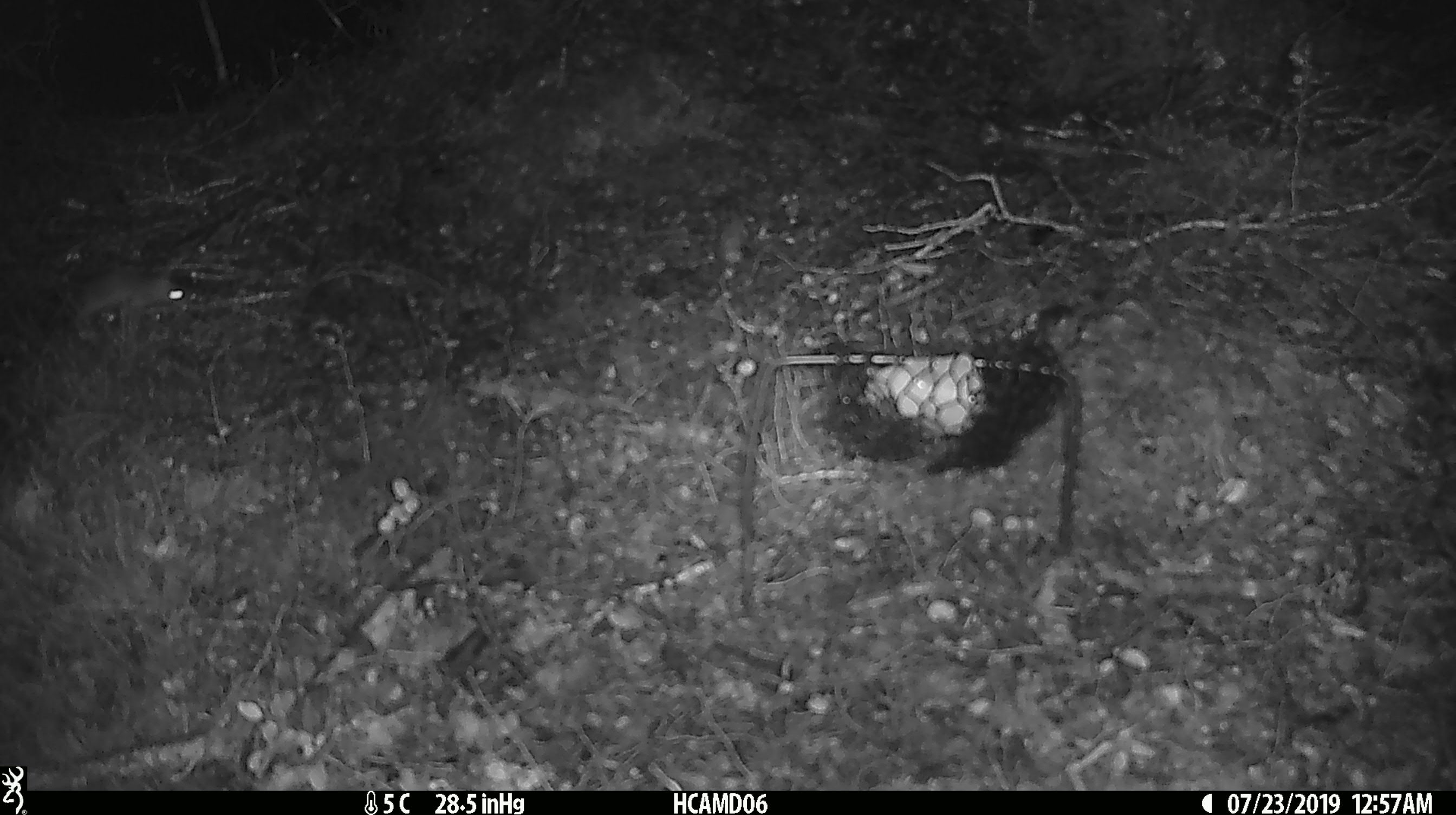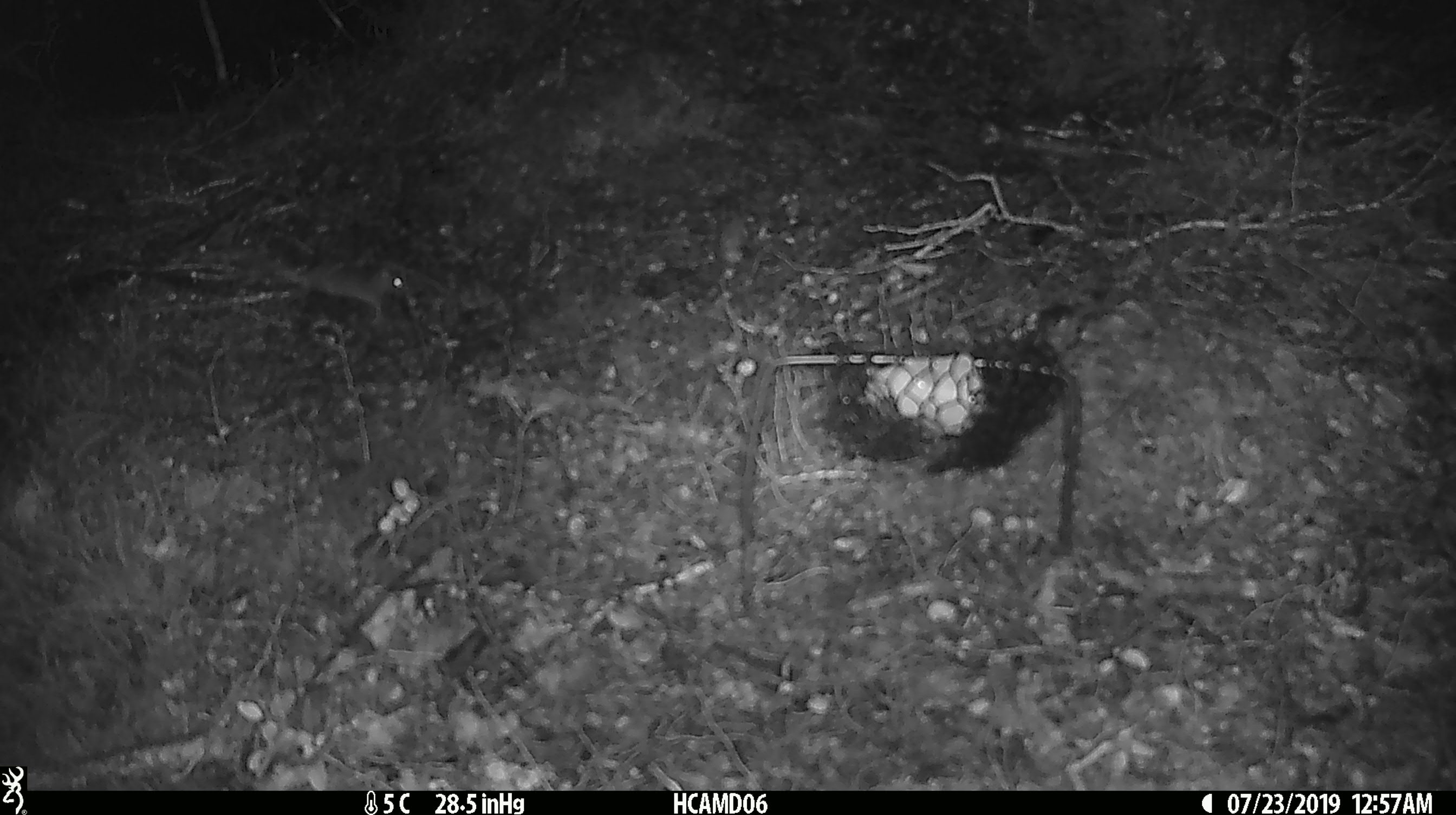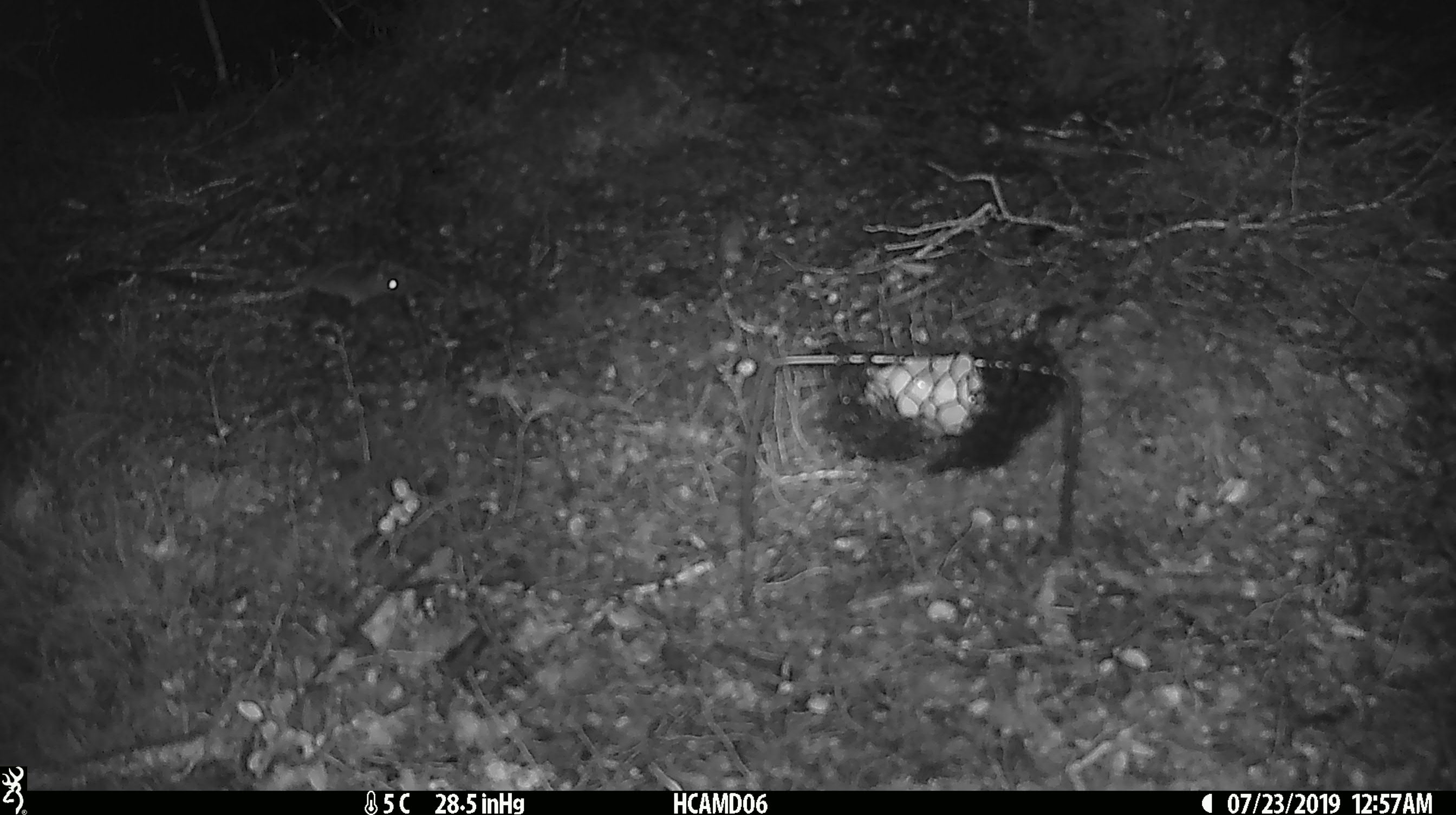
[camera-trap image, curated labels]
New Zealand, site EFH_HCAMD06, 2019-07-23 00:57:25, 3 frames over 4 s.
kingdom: Animalia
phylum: Chordata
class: Mammalia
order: Rodentia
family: Muridae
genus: Mus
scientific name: Mus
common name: mouse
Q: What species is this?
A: Mouse (Mus).